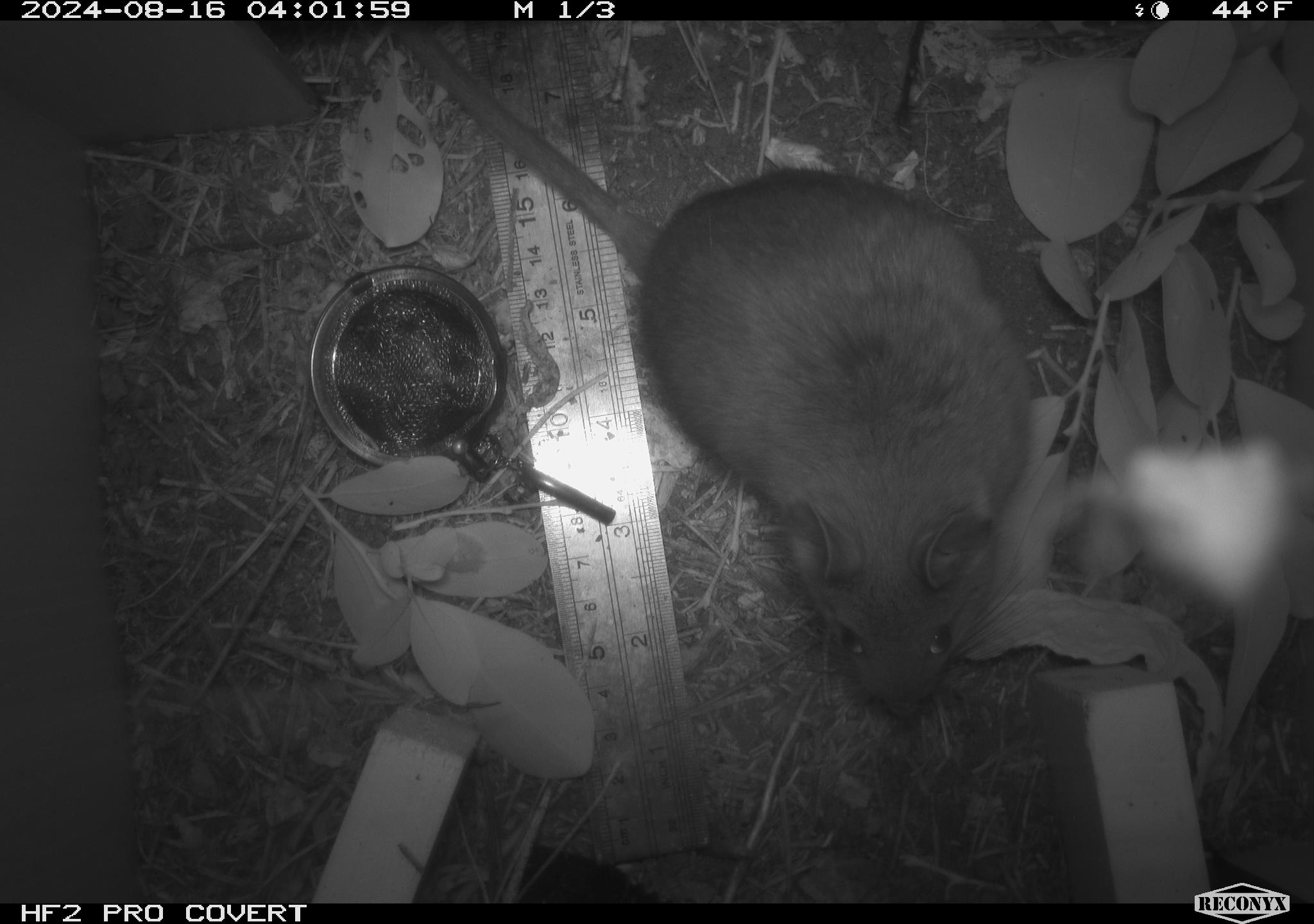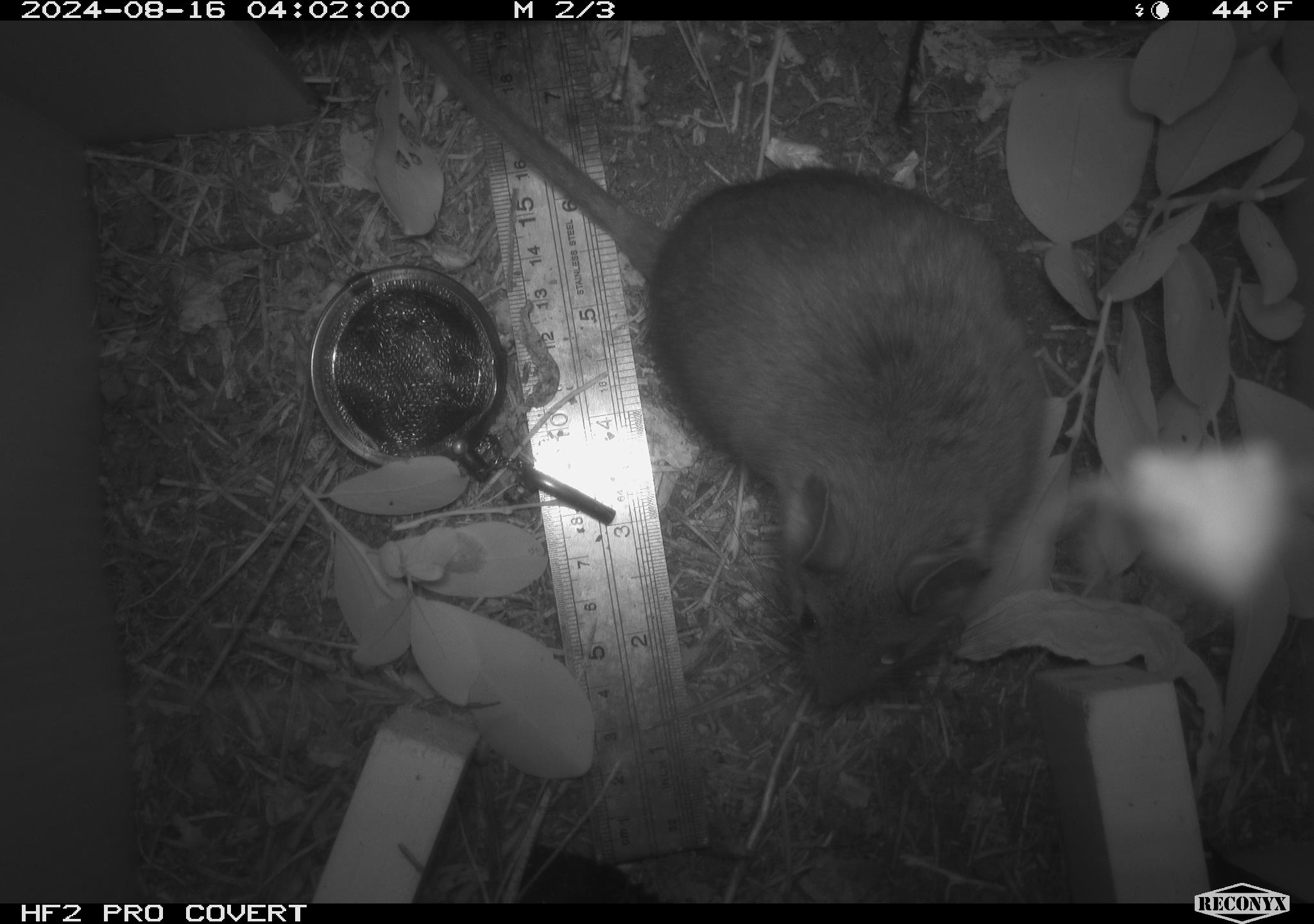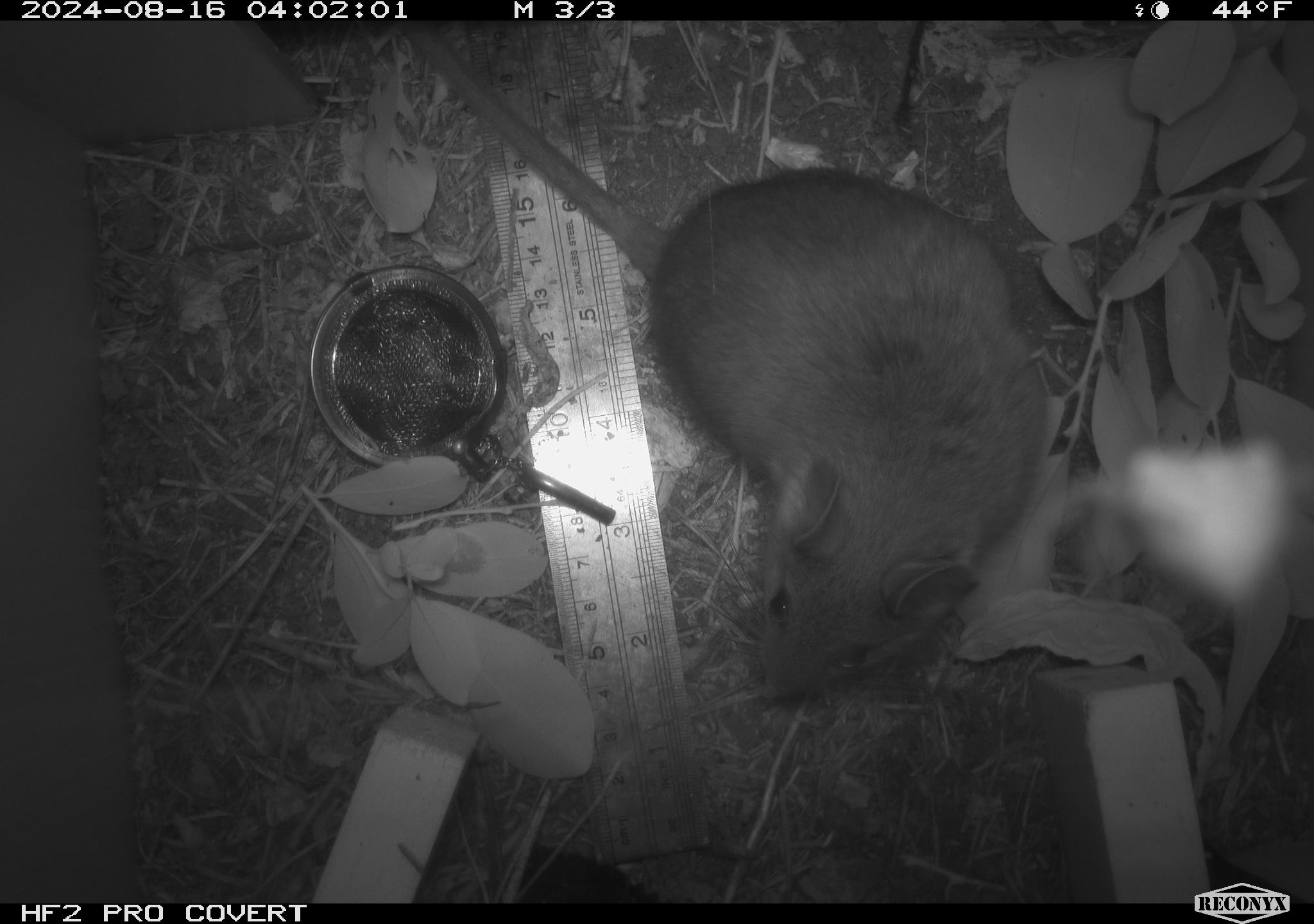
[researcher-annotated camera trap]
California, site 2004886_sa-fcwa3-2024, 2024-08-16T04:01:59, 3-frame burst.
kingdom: Animalia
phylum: Chordata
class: Mammalia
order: Rodentia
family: Cricetidae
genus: Neotoma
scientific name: Neotoma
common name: pack rat or woodrat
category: neotoma species